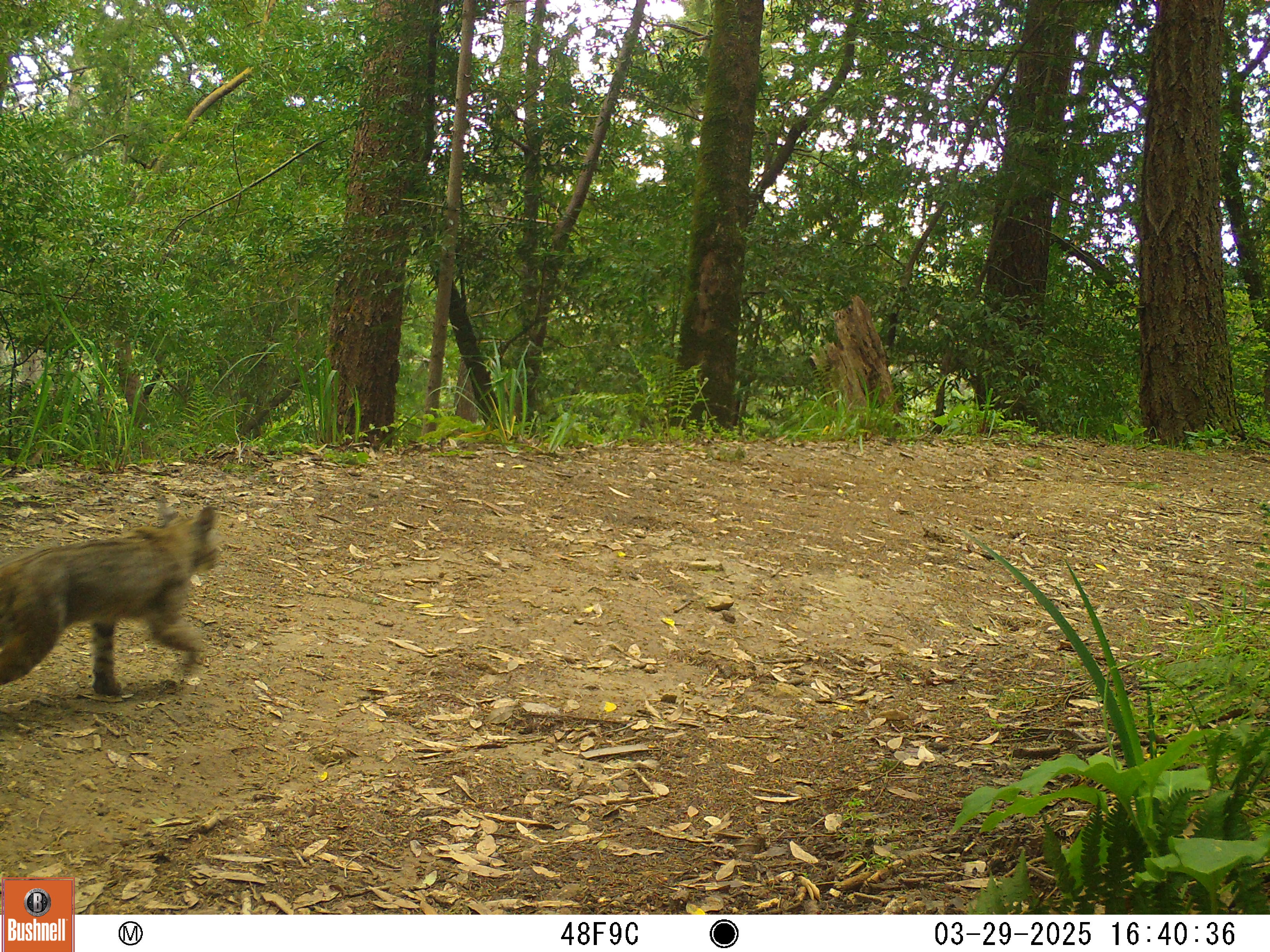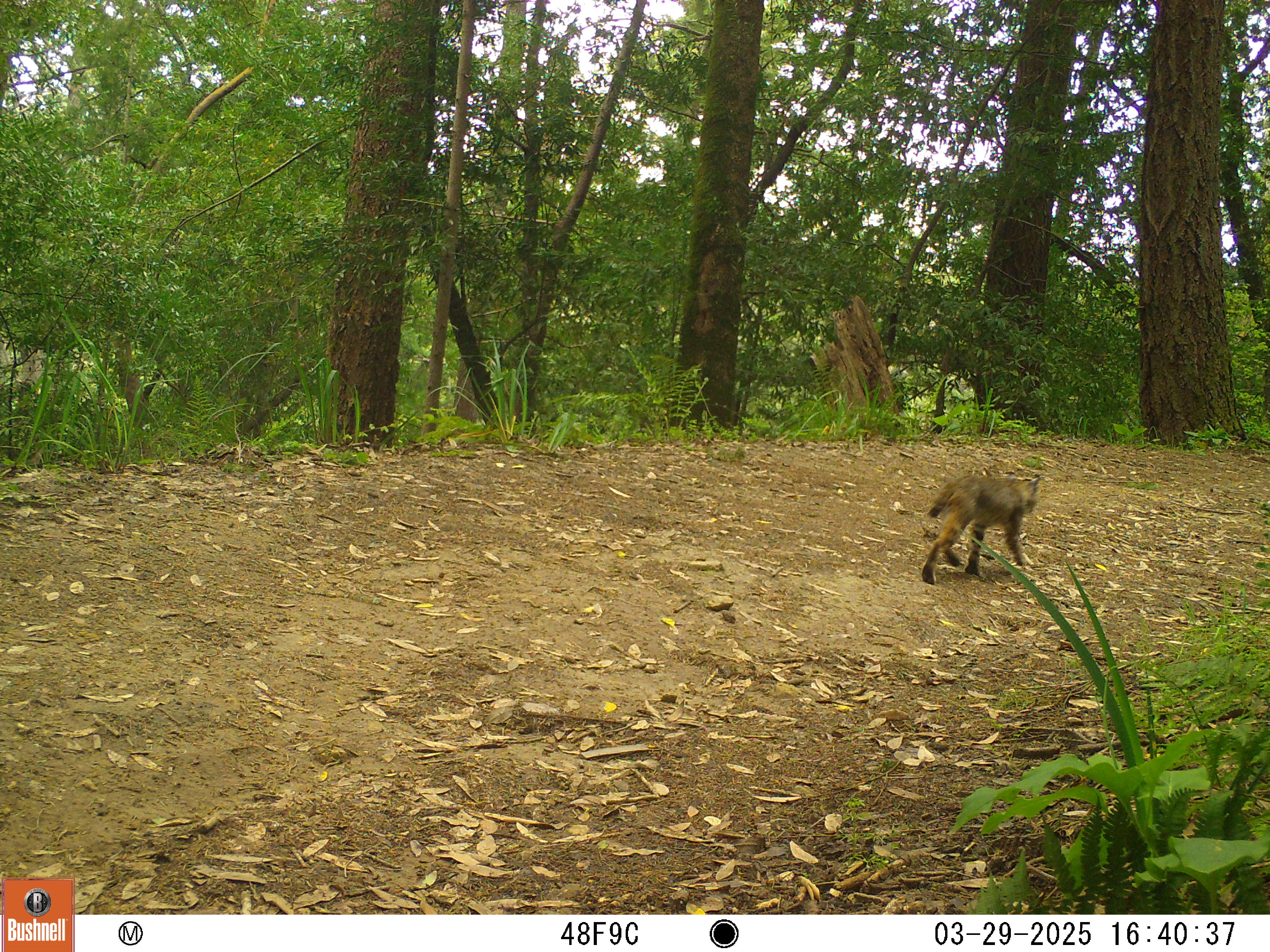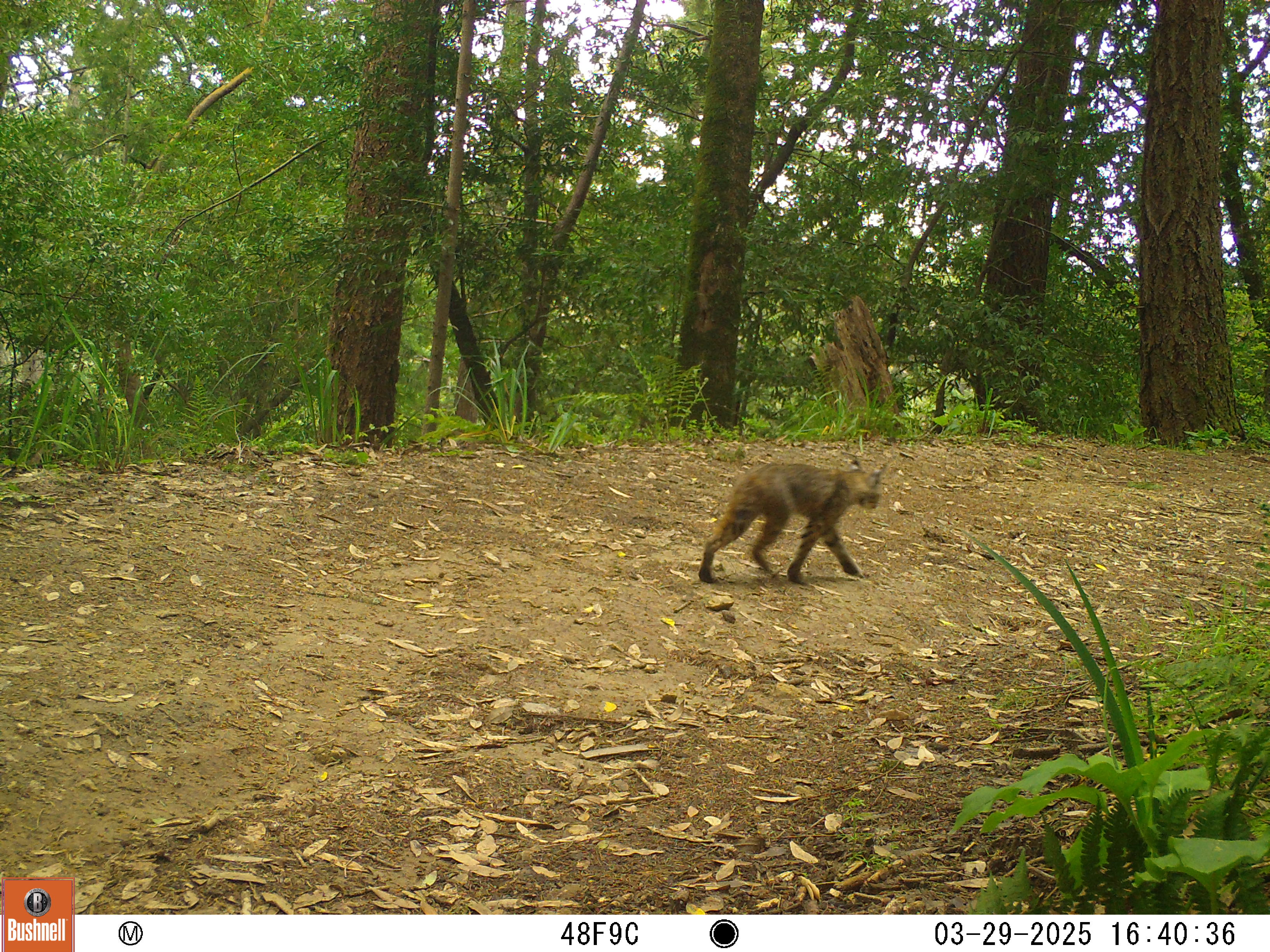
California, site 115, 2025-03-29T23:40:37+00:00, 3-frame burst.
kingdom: Animalia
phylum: Chordata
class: Mammalia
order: Carnivora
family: Felidae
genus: Lynx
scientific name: Lynx rufus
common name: bobcat